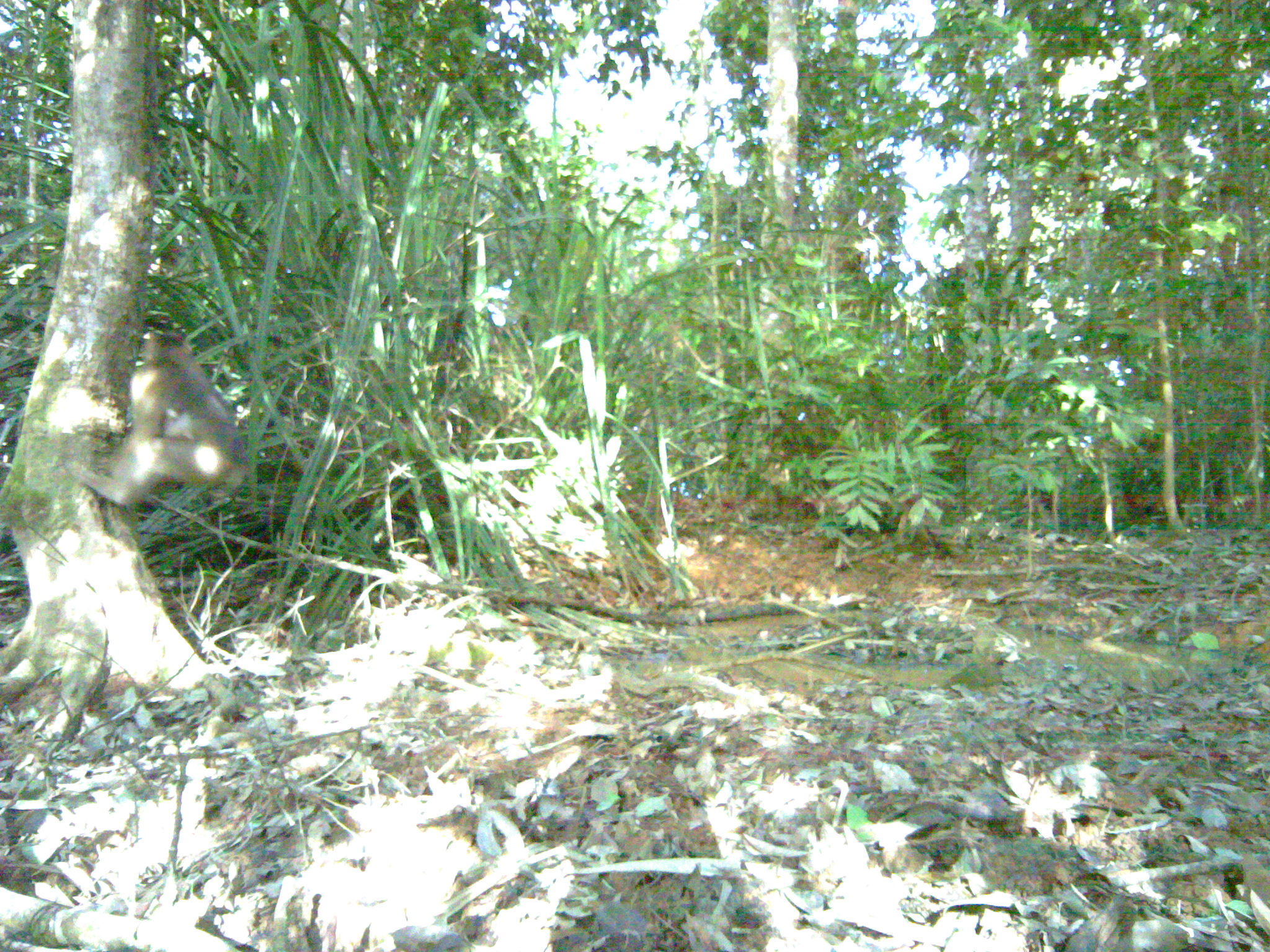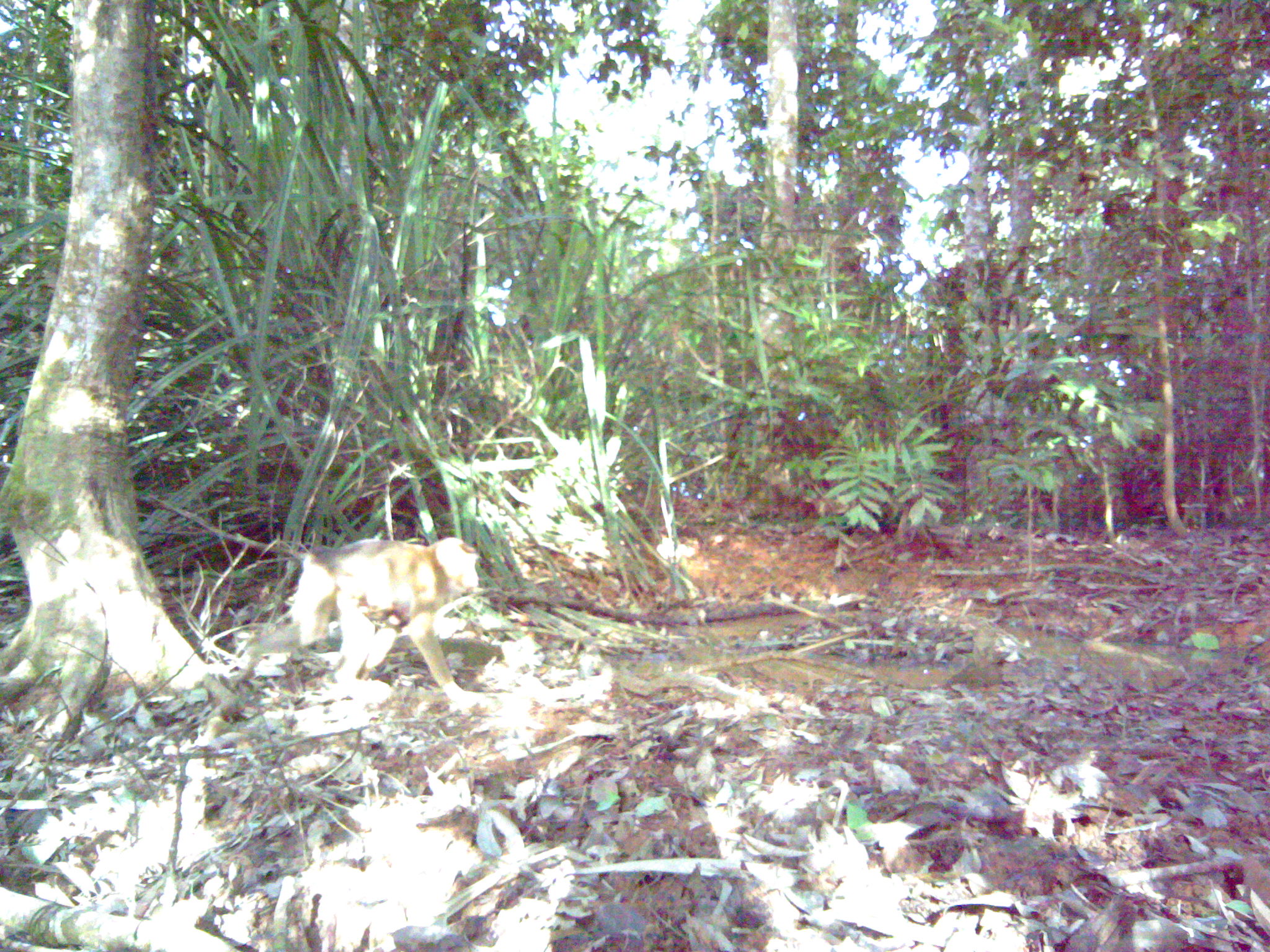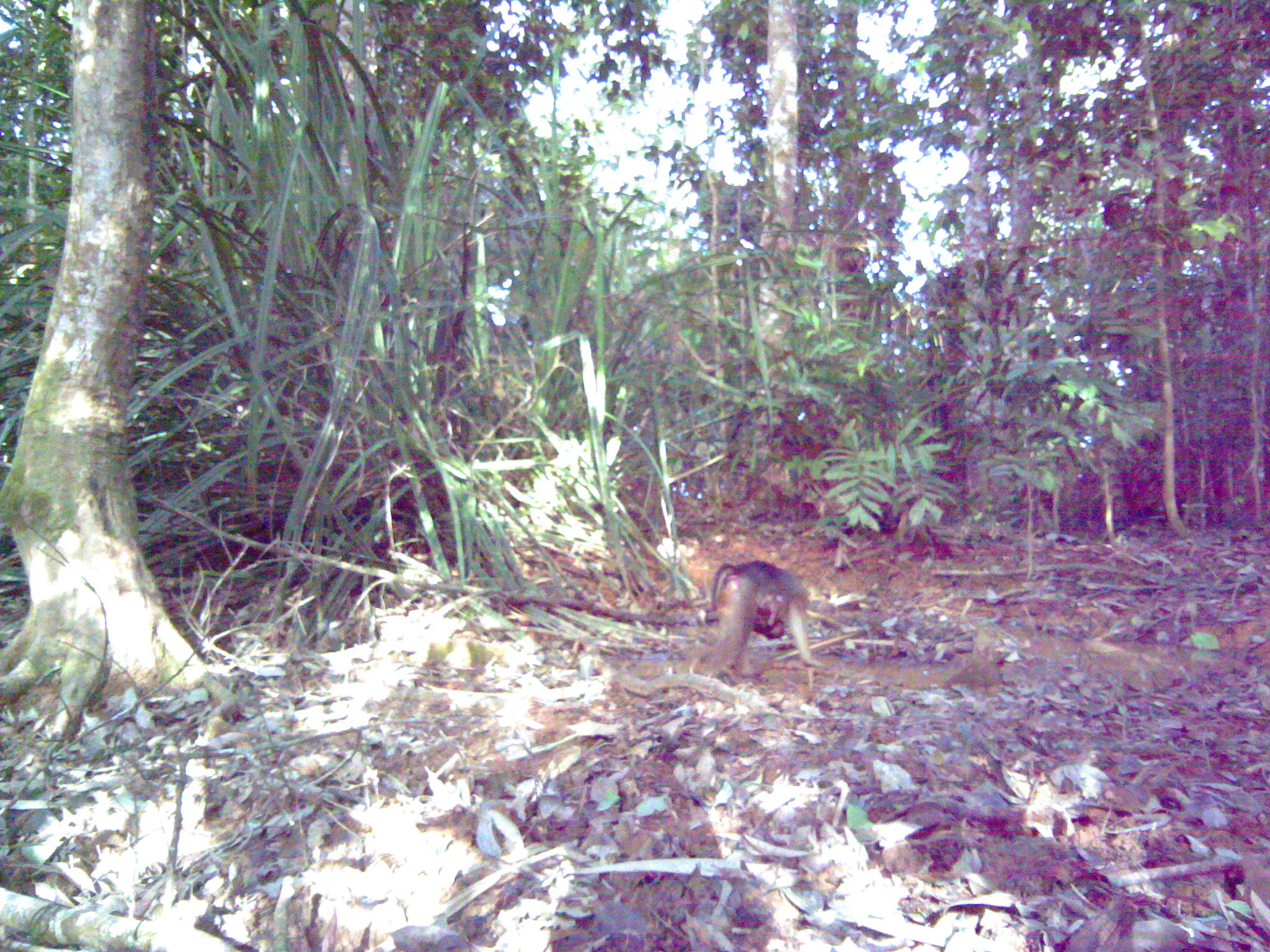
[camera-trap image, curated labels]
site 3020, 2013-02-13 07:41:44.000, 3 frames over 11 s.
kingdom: Animalia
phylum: Chordata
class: Mammalia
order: Primates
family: Cercopithecidae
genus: Macaca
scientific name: Macaca nemestrina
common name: southern pig-tailed macaque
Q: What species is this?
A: Macaca nemestrina (southern pig-tailed macaque).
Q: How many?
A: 1.